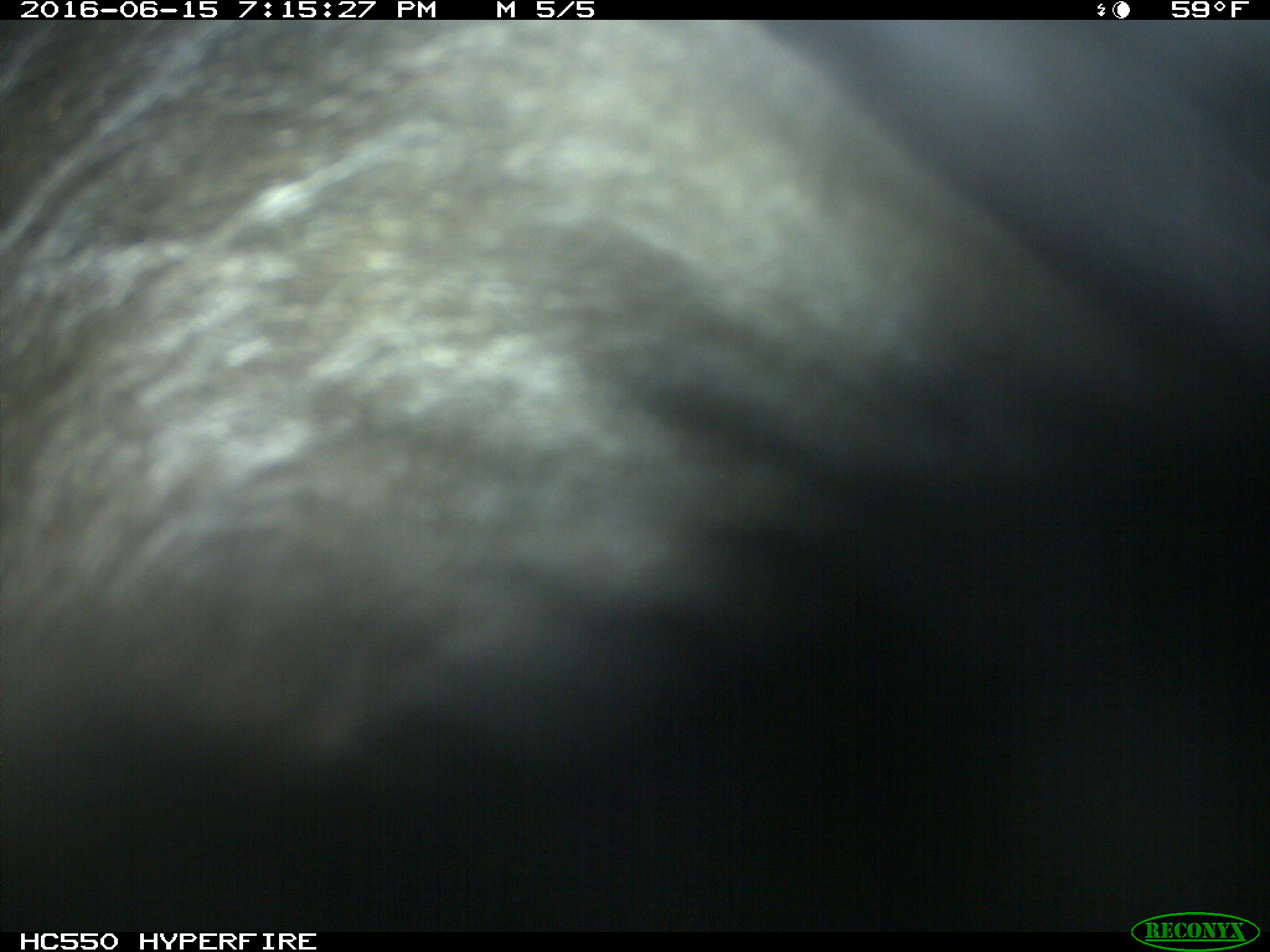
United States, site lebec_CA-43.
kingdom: Animalia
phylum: Chordata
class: Mammalia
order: Artiodactyla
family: Bovidae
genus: Bos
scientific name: Bos taurus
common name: domestic cow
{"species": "Bos taurus (domestic cow)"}